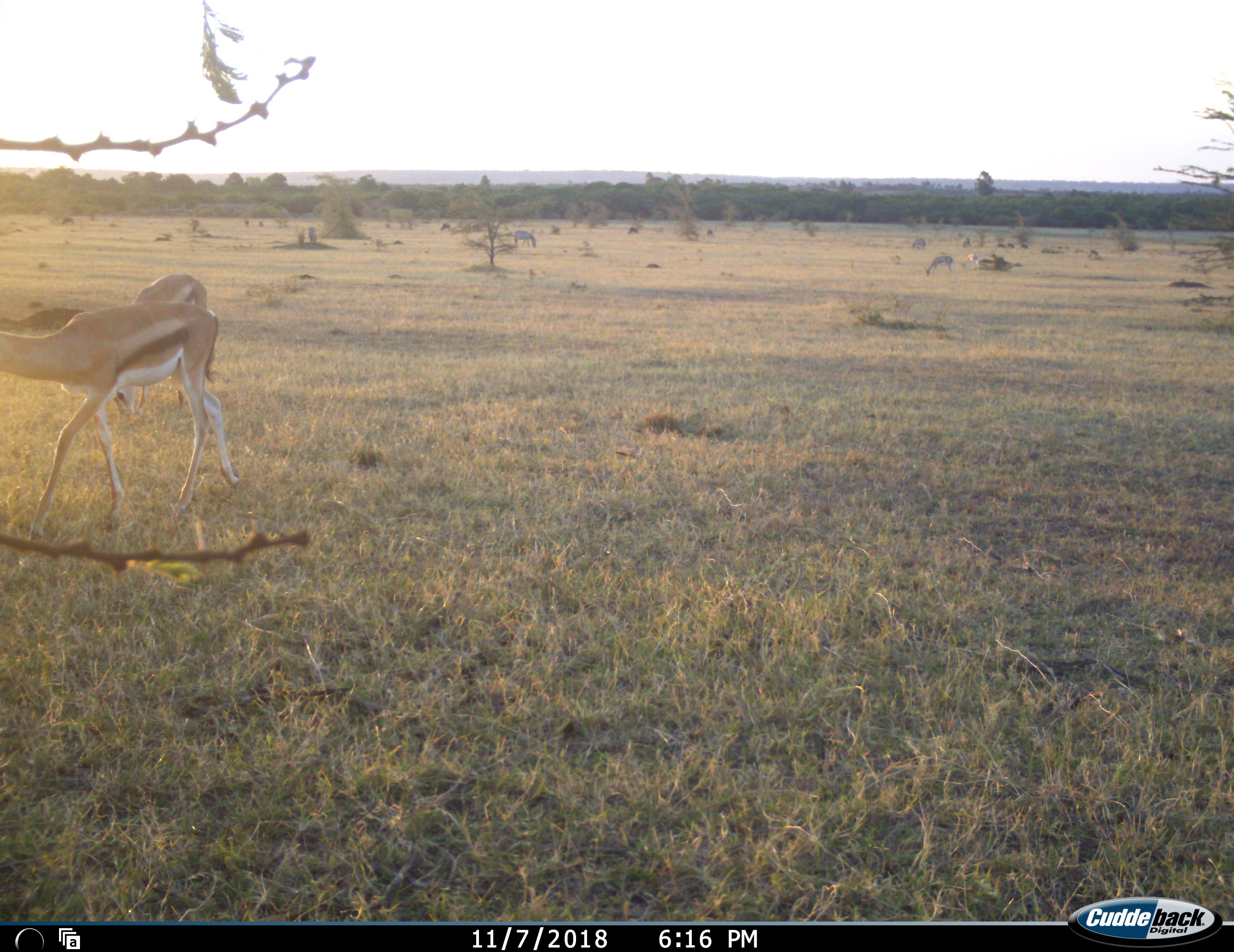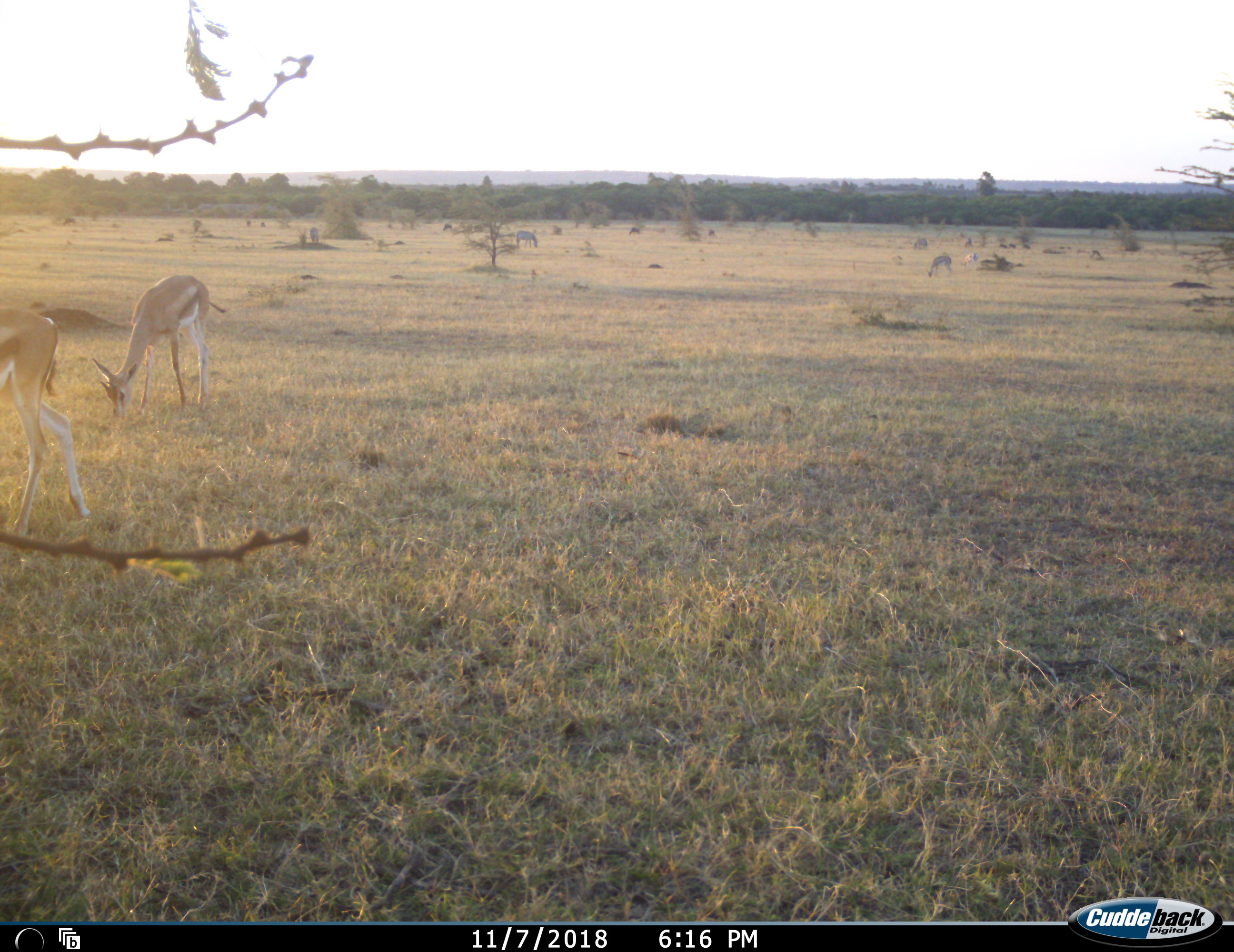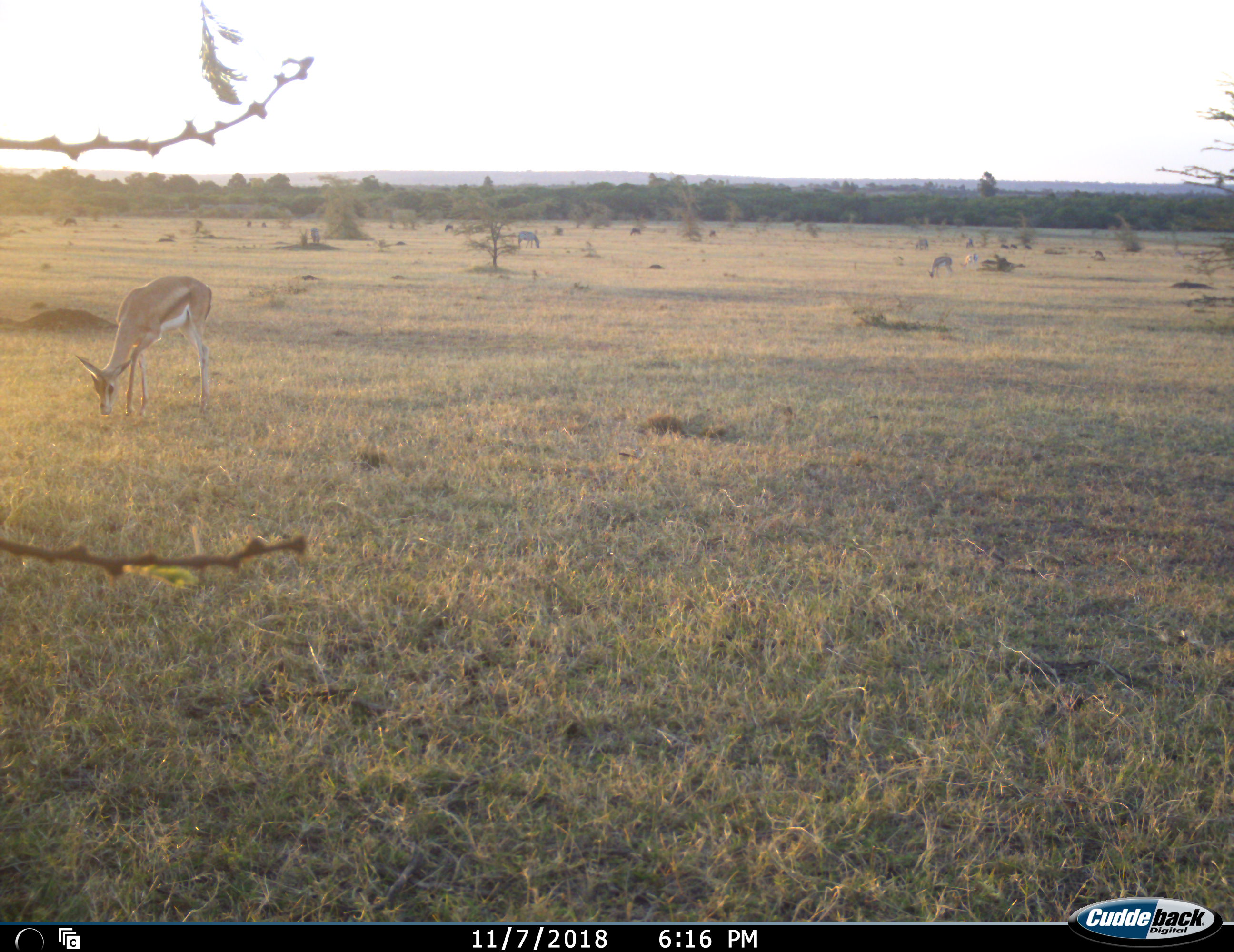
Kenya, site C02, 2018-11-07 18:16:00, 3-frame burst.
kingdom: Animalia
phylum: Chordata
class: Mammalia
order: Artiodactyla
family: Bovidae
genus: Eudorcas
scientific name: Eudorcas thomsonii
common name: thomson's gazelle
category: gazellethomsons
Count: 2.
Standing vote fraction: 25%.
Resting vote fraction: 0%.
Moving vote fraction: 100%.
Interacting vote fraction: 0%.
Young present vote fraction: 0%.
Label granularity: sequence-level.